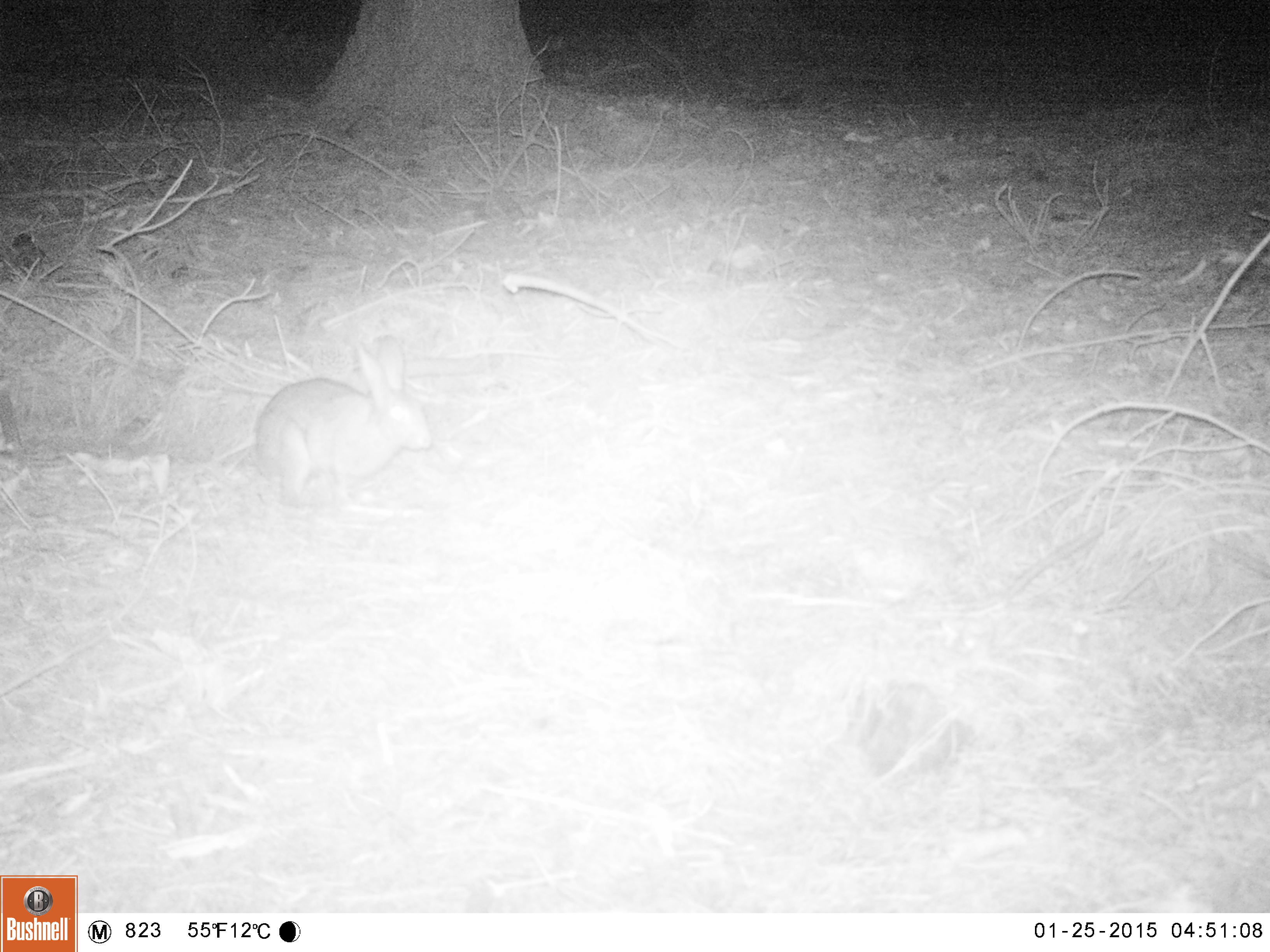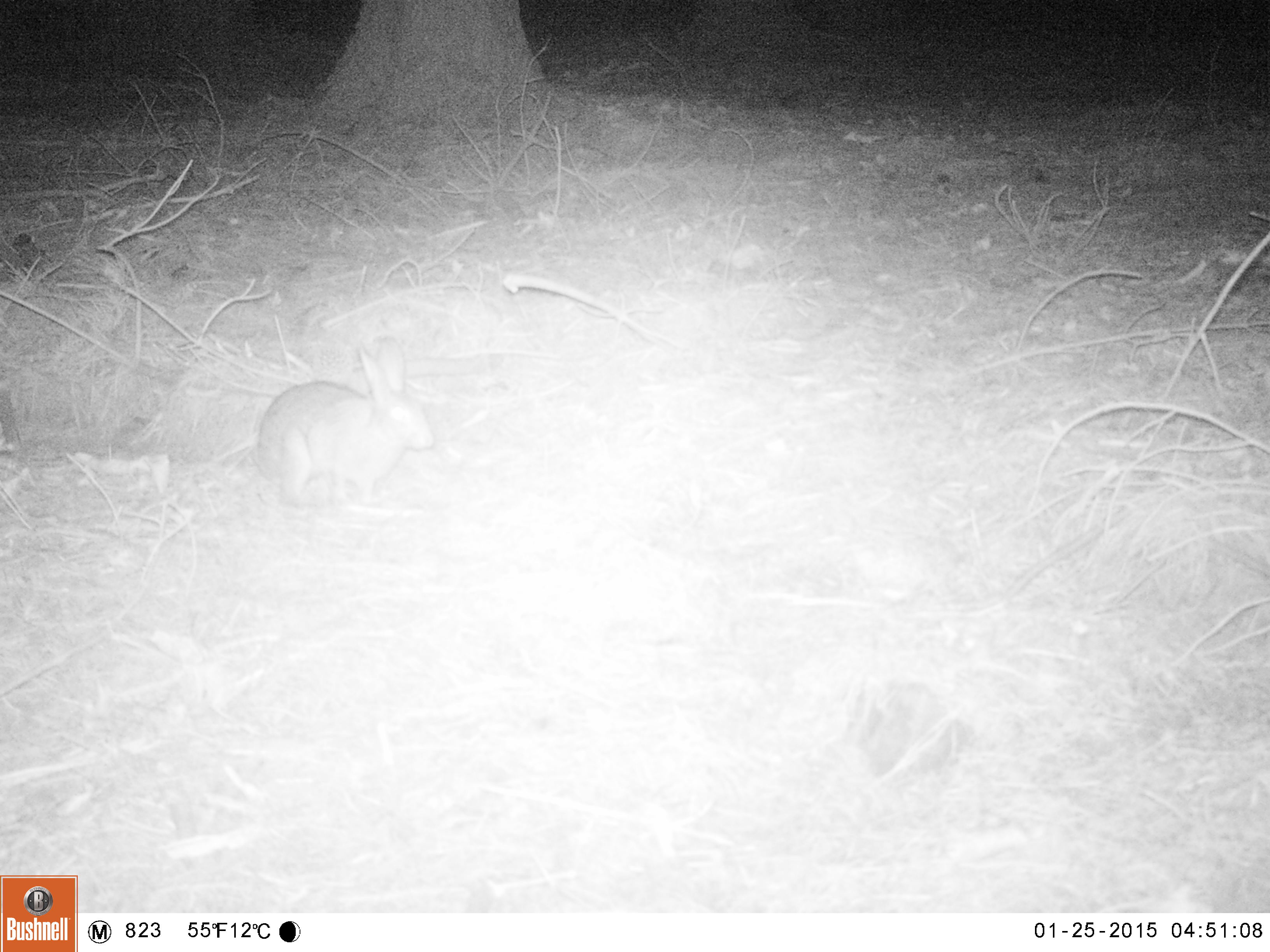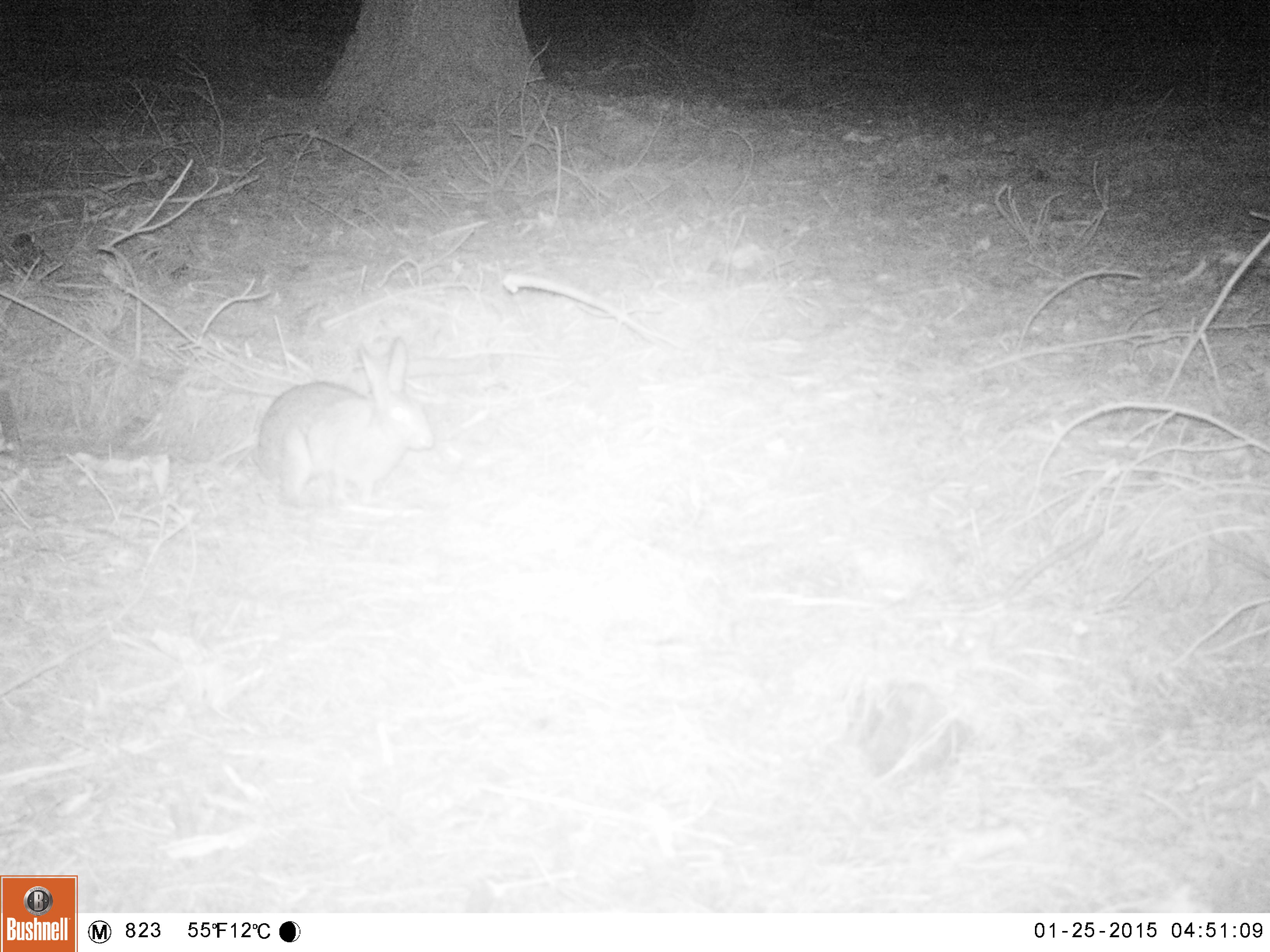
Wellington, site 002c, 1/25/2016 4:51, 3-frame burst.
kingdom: Animalia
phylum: Chordata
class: Mammalia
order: Lagomorpha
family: Leporidae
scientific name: Leporidae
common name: rabbit